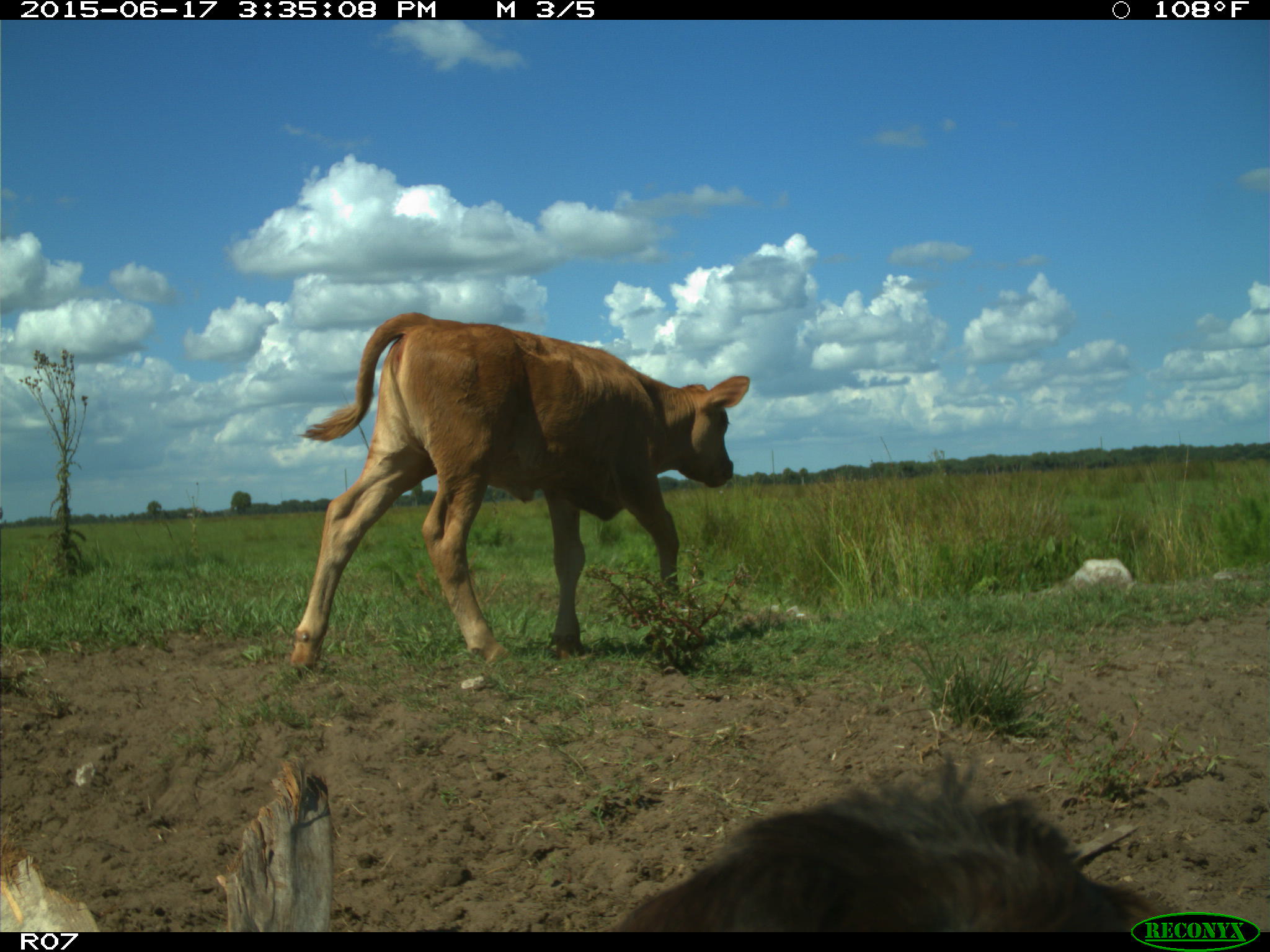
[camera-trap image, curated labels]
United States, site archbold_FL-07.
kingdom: Animalia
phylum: Chordata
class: Mammalia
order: Artiodactyla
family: Bovidae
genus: Bos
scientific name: Bos taurus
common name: domestic cow